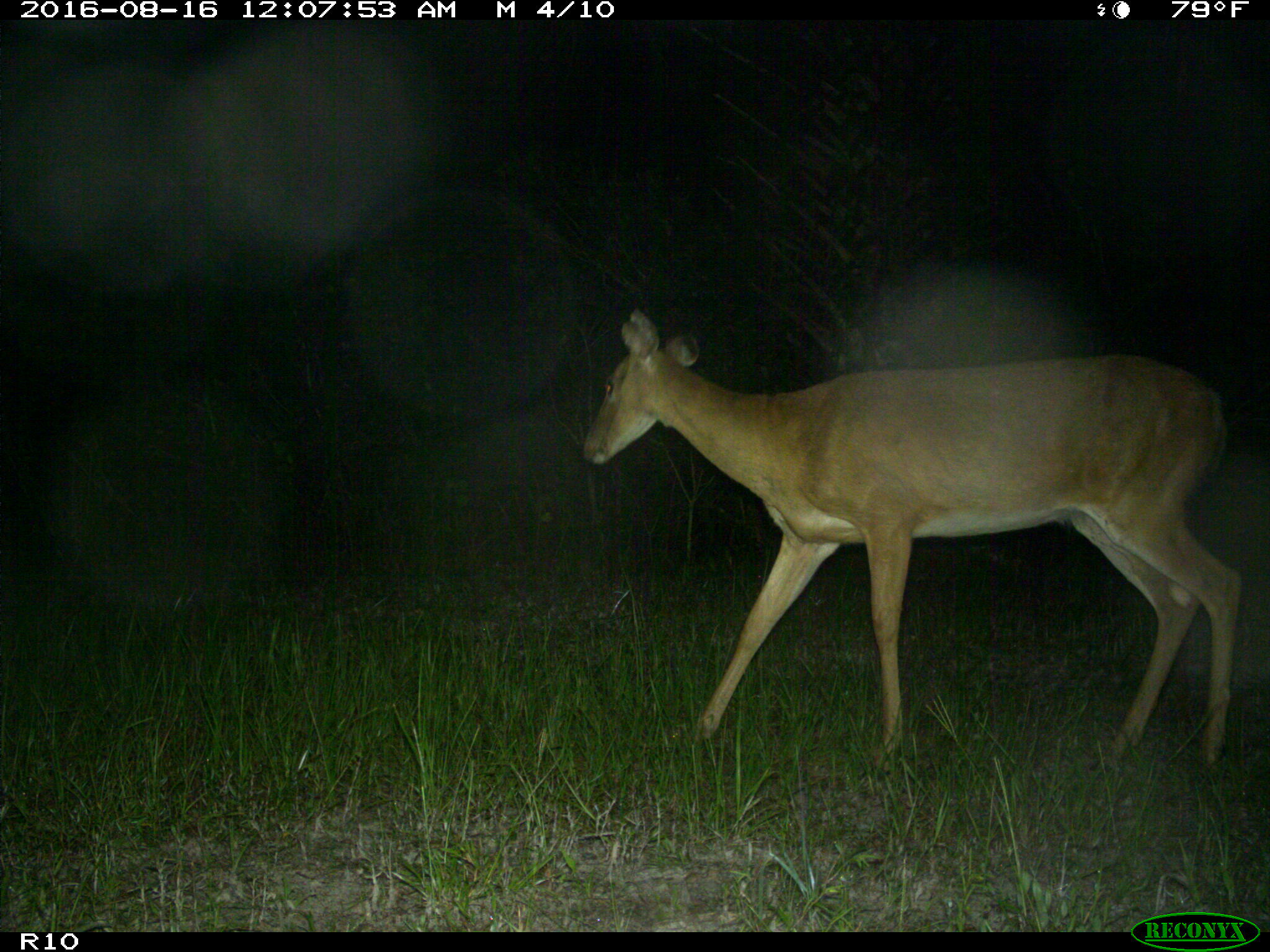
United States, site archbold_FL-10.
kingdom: Animalia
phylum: Chordata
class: Mammalia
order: Artiodactyla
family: Cervidae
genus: Odocoileus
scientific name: Odocoileus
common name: deer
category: unidentified deer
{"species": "unidentified deer (deer) (Odocoileus)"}